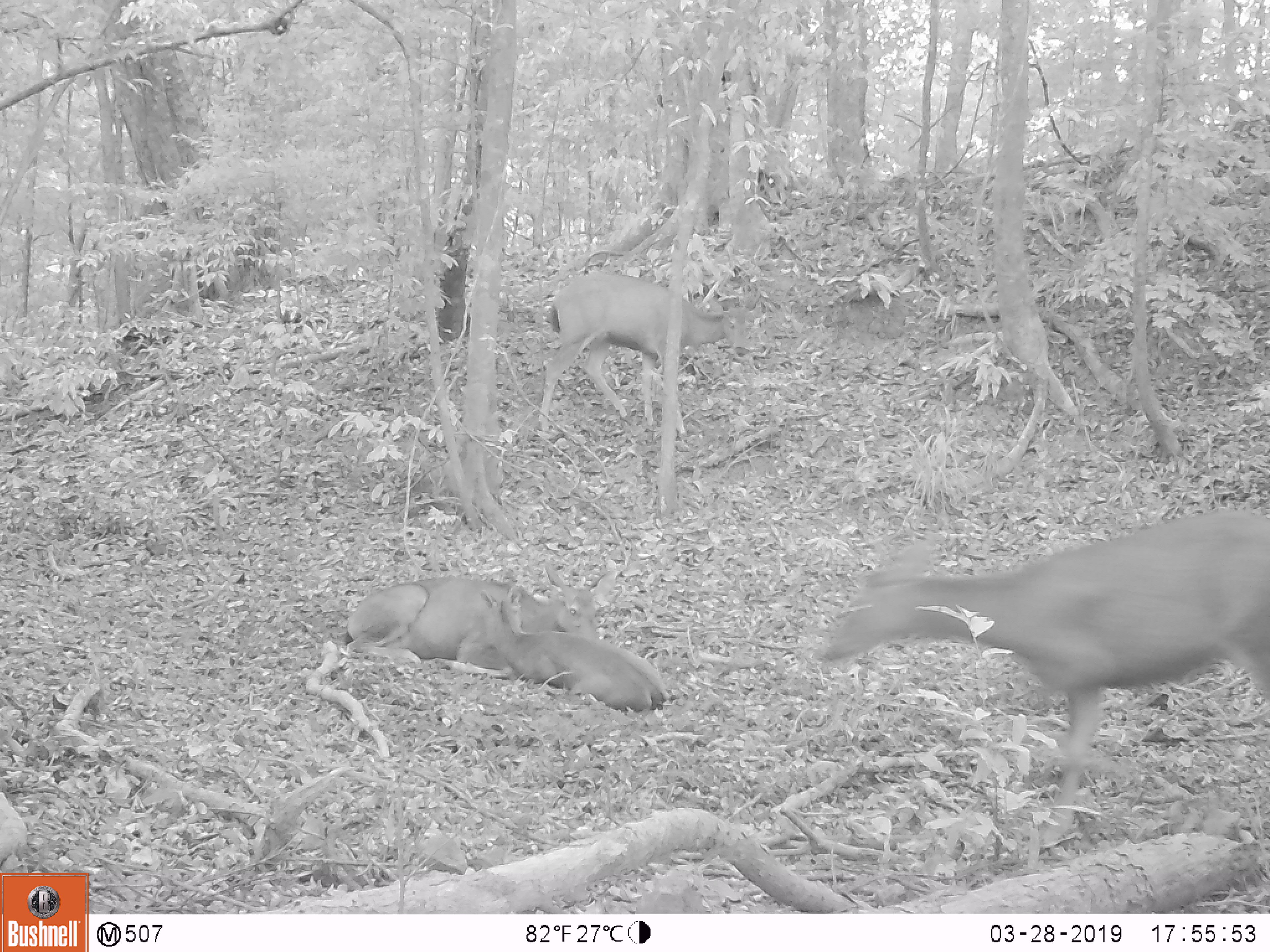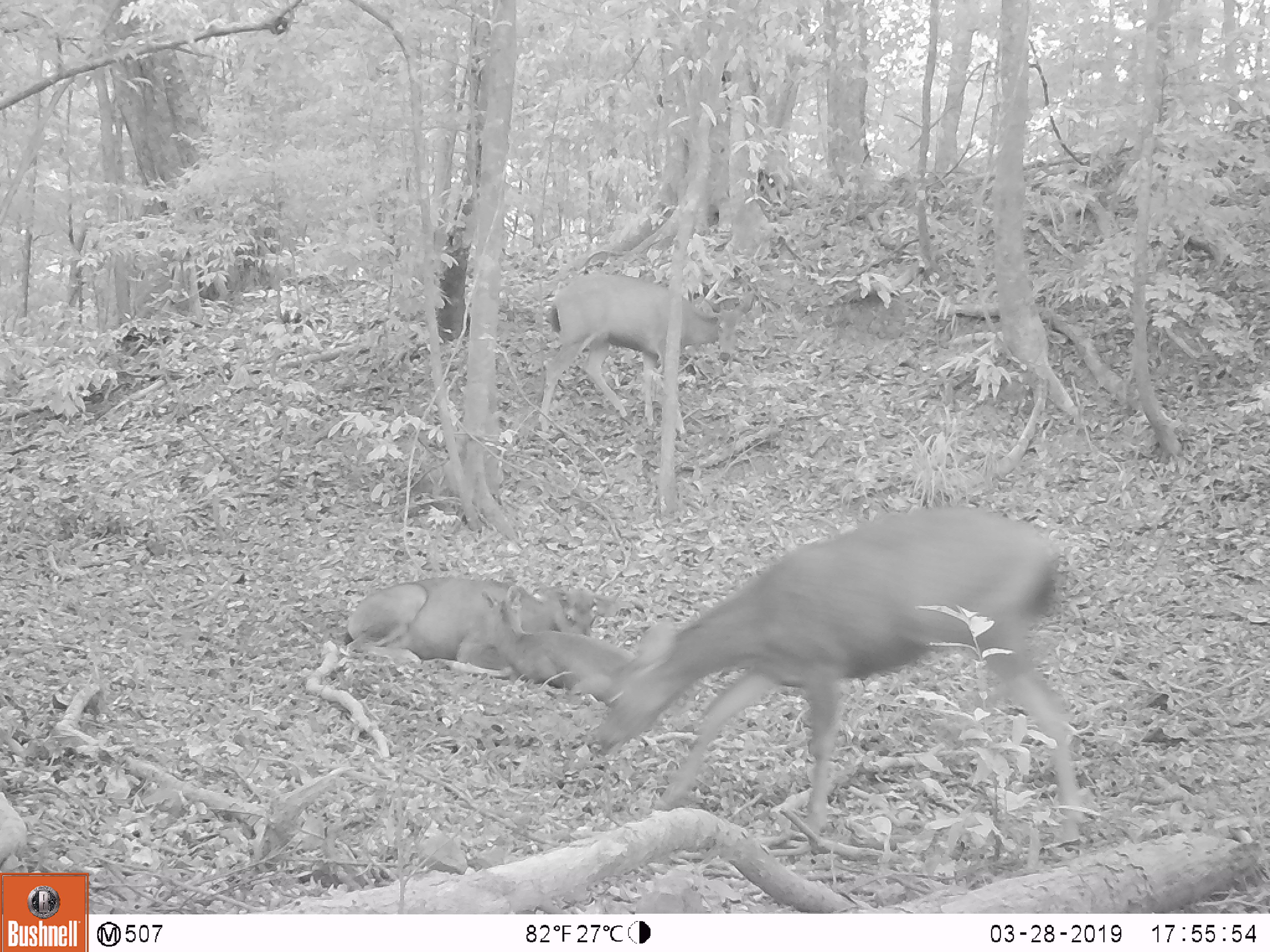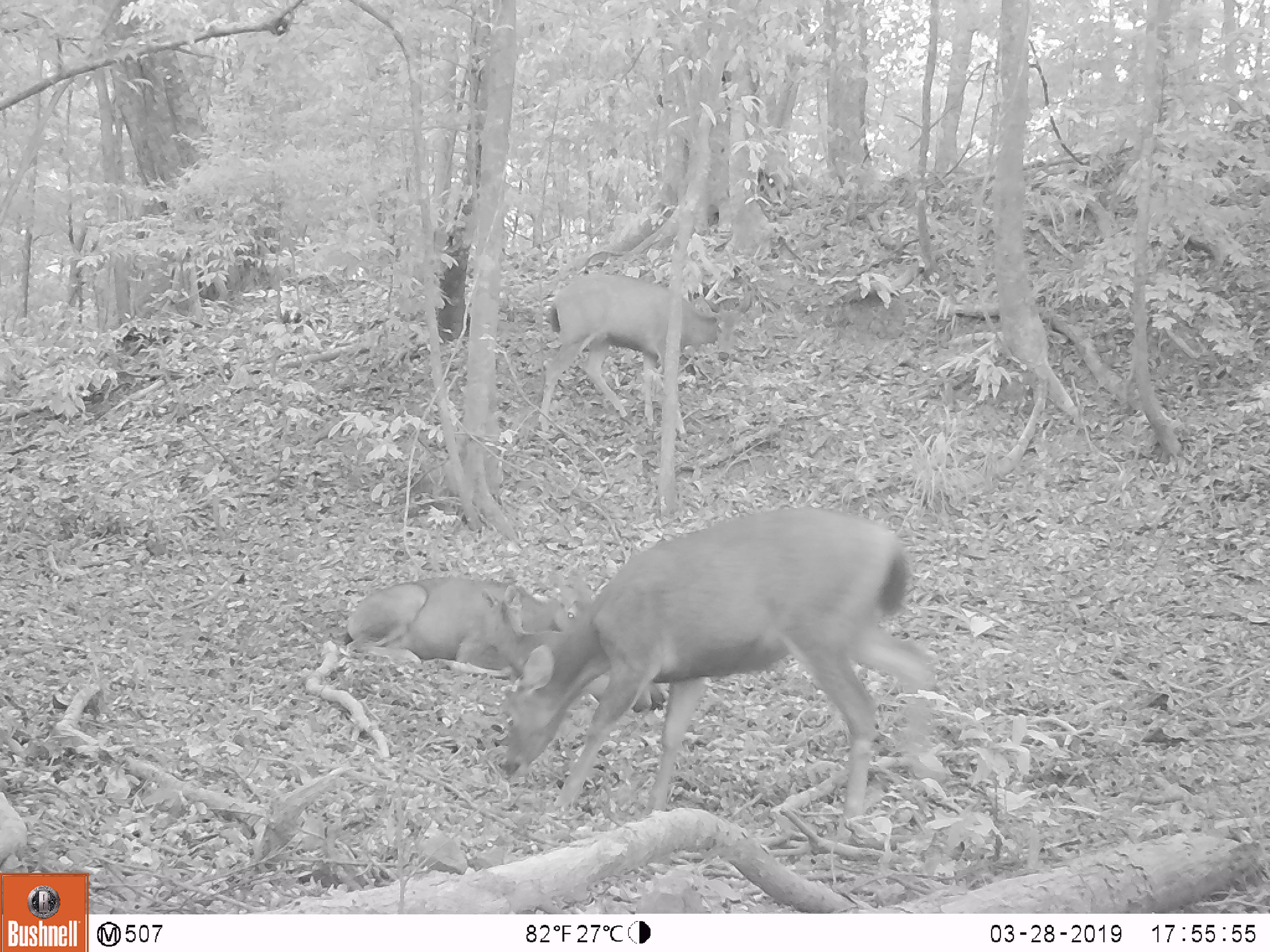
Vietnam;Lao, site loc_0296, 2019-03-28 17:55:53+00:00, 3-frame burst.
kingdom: Animalia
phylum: Chordata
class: Mammalia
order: Artiodactyla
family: Cervidae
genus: Rusa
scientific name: Rusa unicolor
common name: sambar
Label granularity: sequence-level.